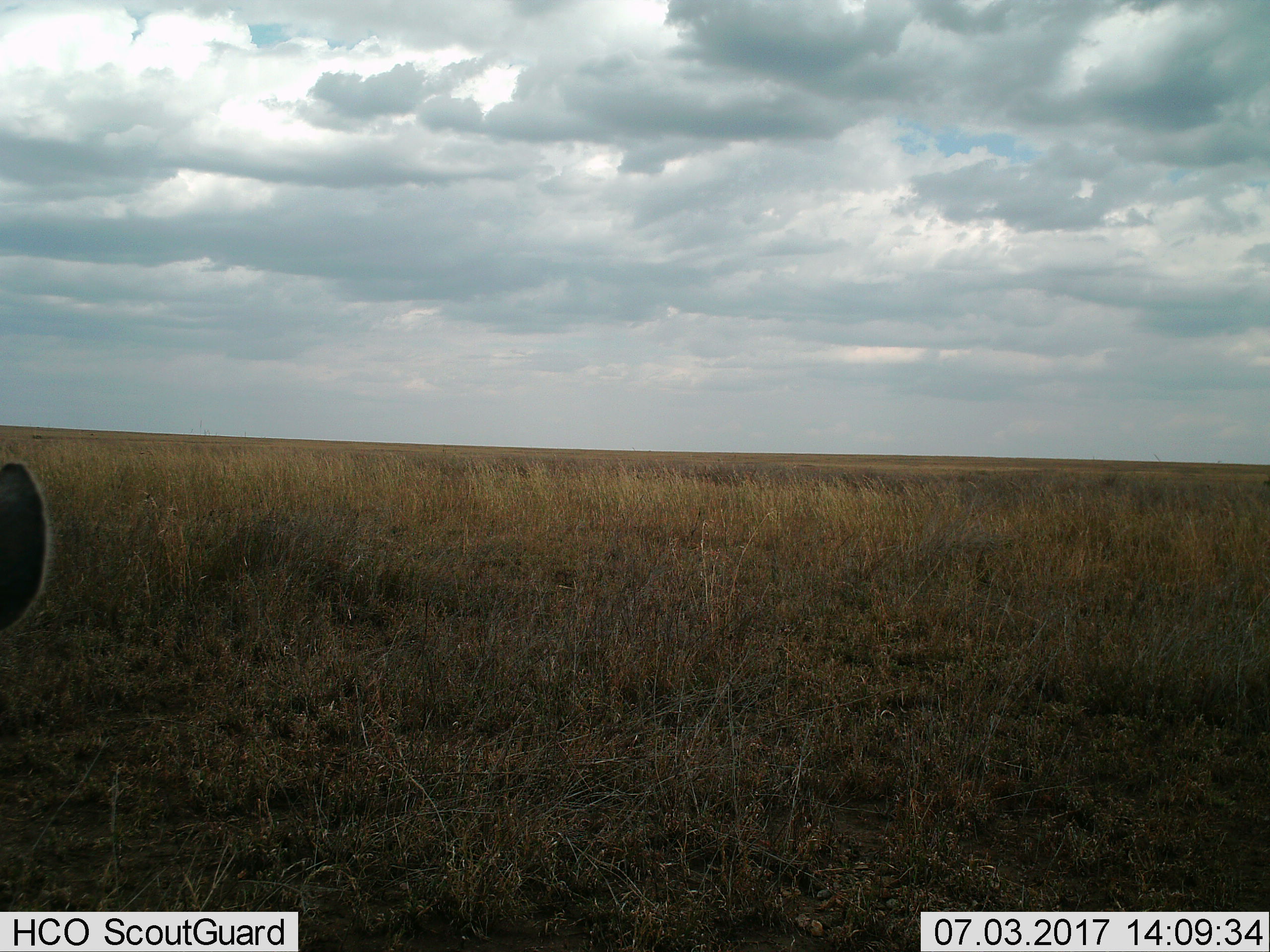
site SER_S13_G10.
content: unidentified animal